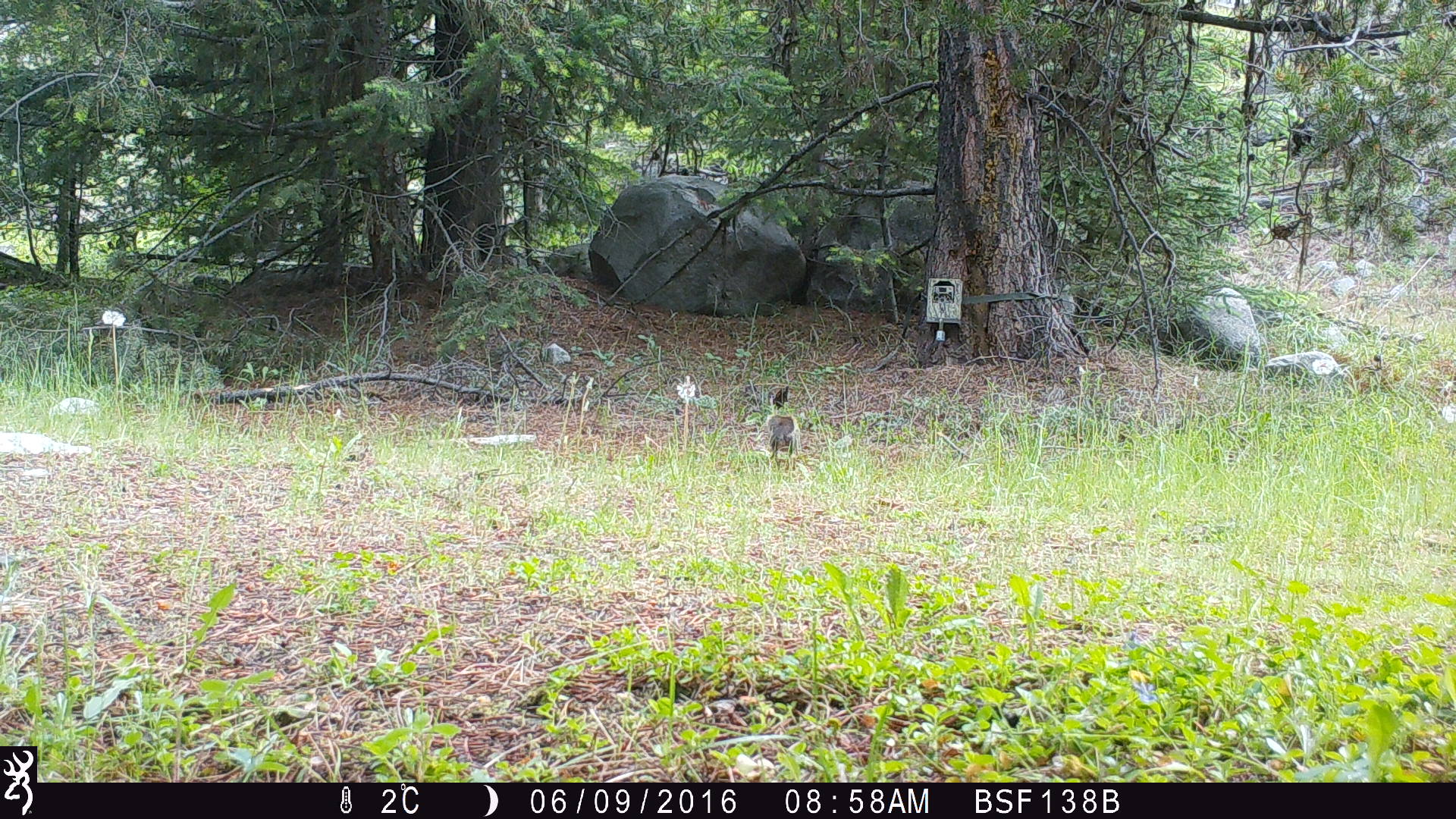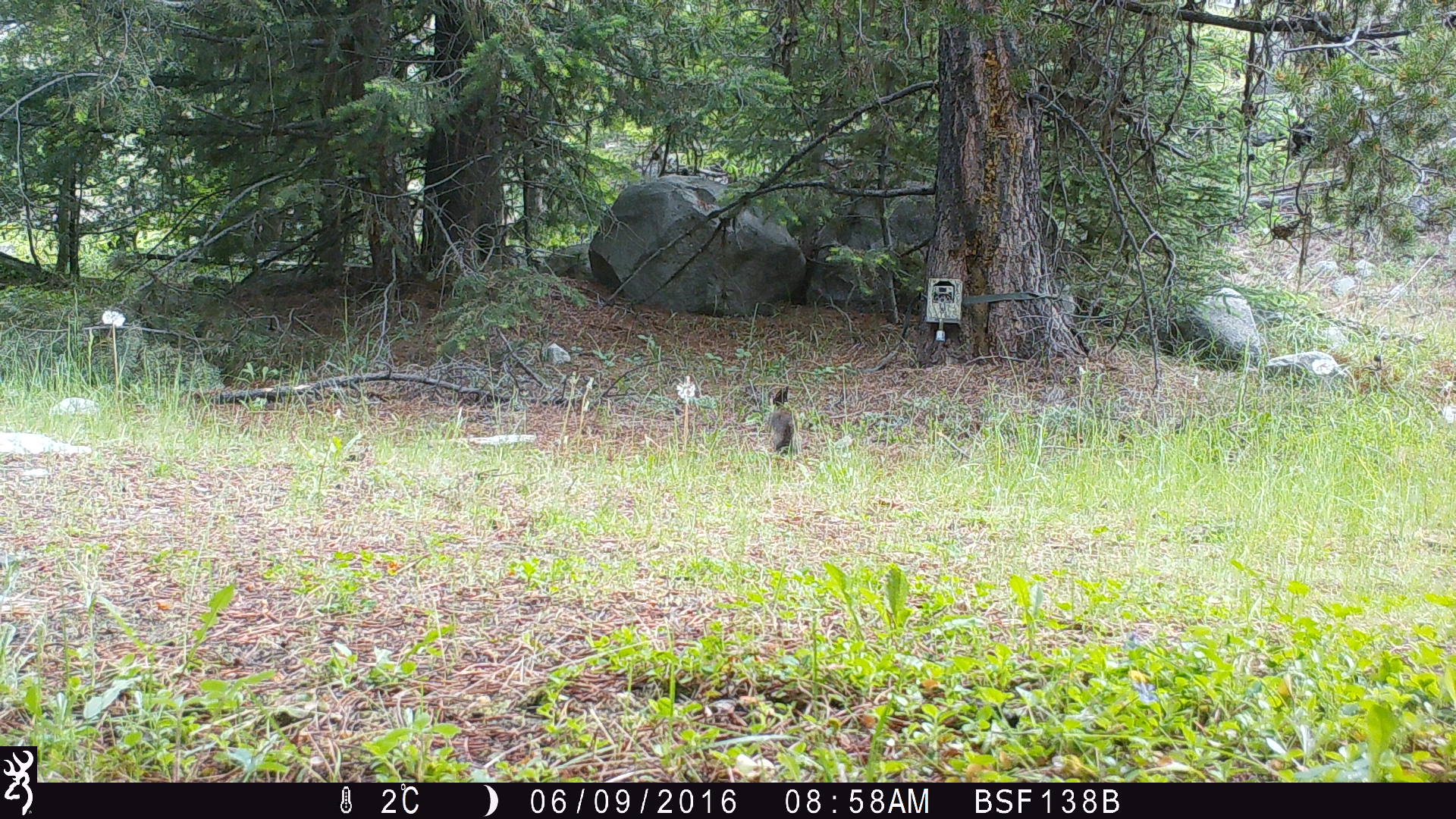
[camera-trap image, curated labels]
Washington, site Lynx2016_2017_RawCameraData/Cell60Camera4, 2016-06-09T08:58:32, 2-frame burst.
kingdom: Animalia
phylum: Chordata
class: Mammalia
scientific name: Mammalia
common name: small mammal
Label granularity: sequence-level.